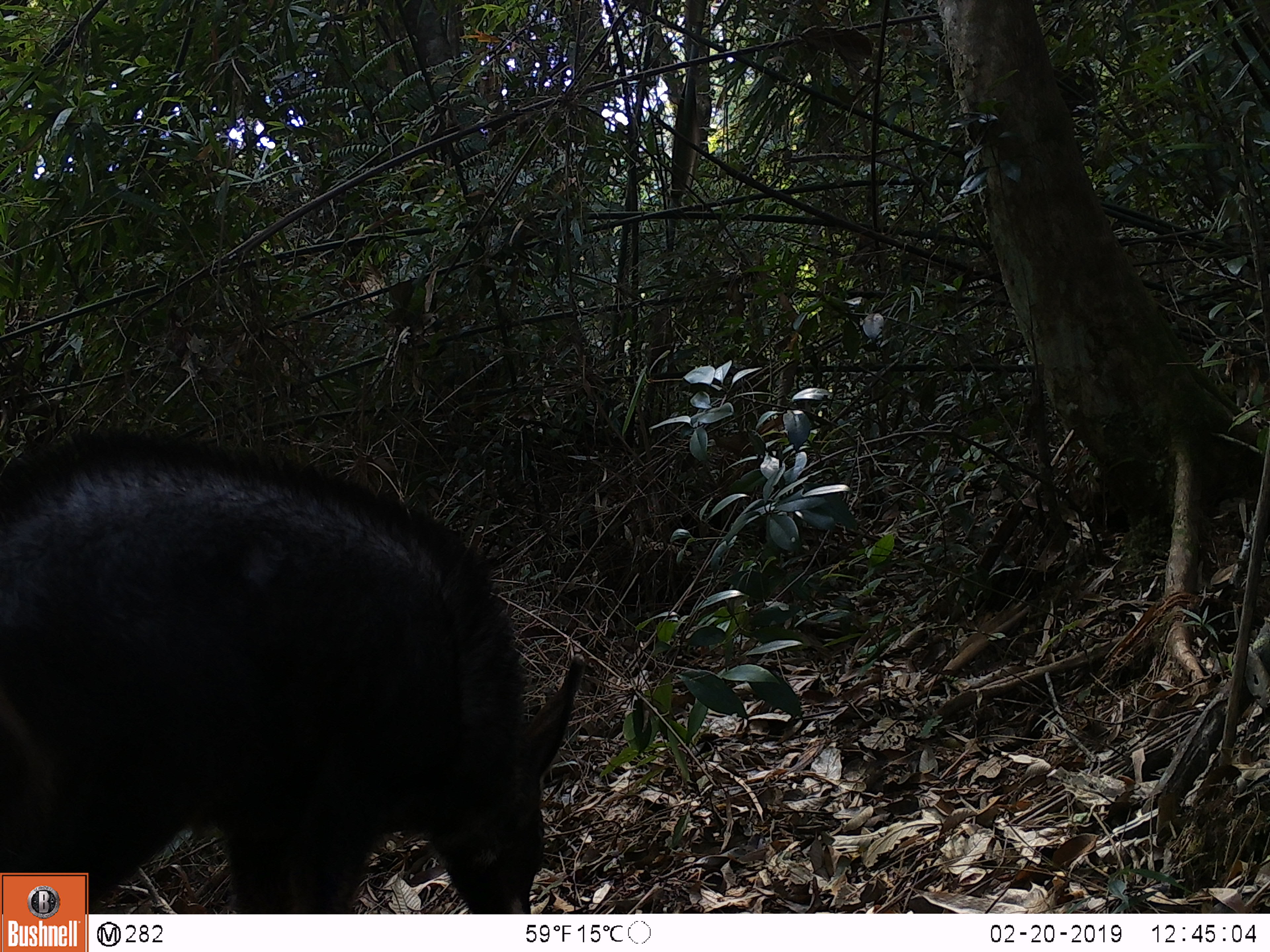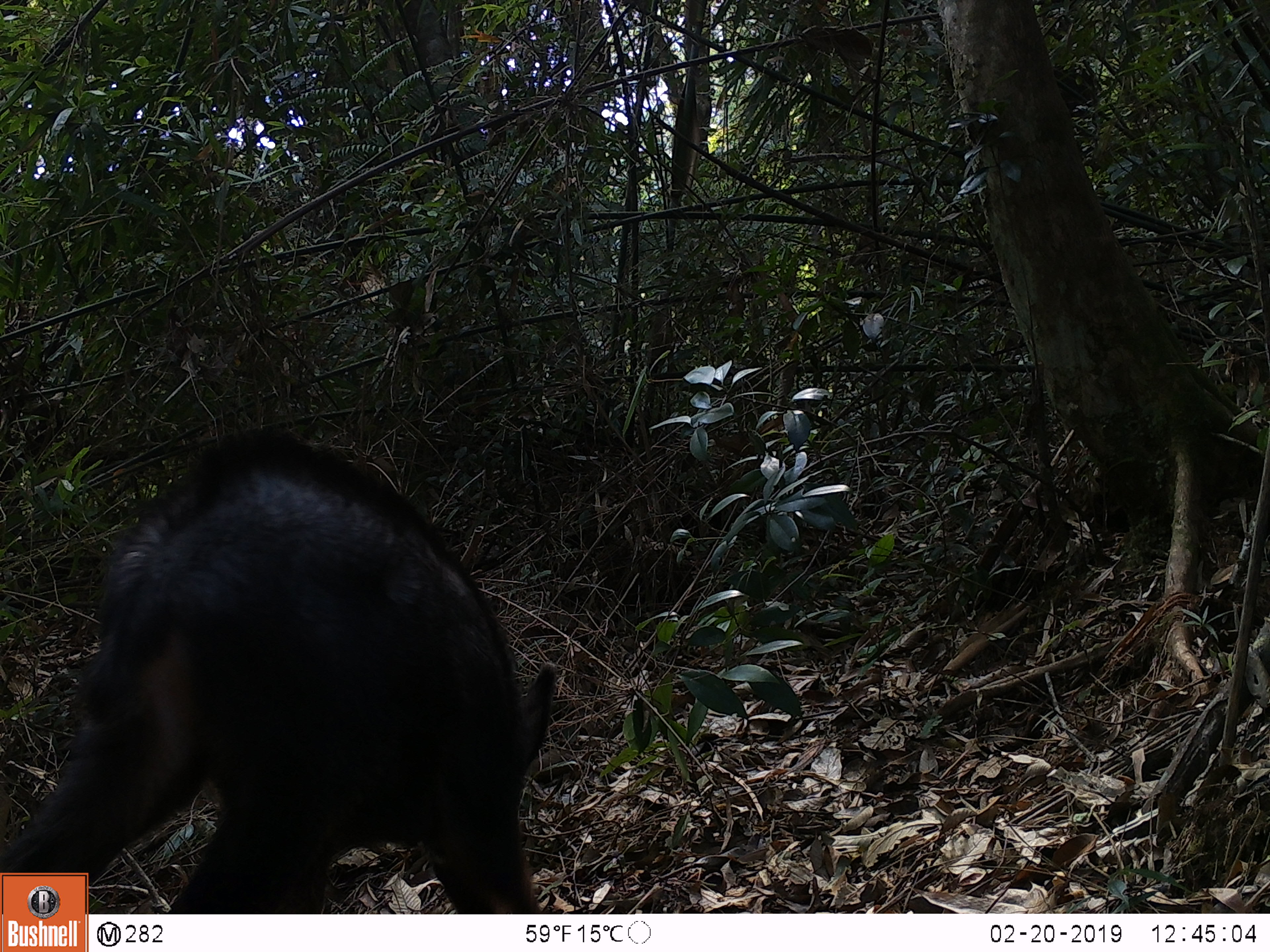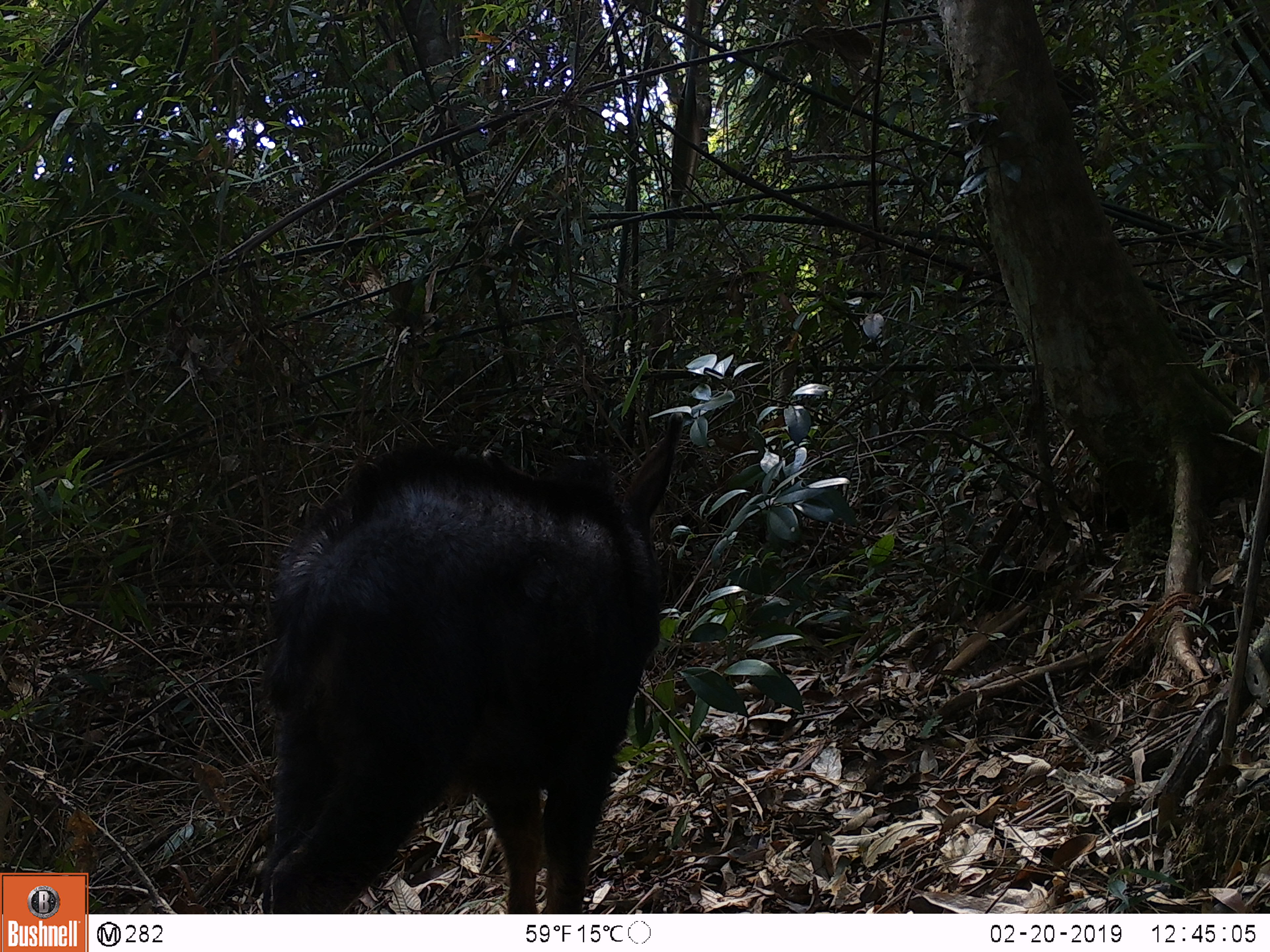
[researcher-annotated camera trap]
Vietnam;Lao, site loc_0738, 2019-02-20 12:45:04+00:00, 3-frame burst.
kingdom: Animalia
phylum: Chordata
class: Mammalia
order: Artiodactyla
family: Bovidae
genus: Capricornis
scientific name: Capricornis sumatraensis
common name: chinese serow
Chinese serow (Capricornis sumatraensis). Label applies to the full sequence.